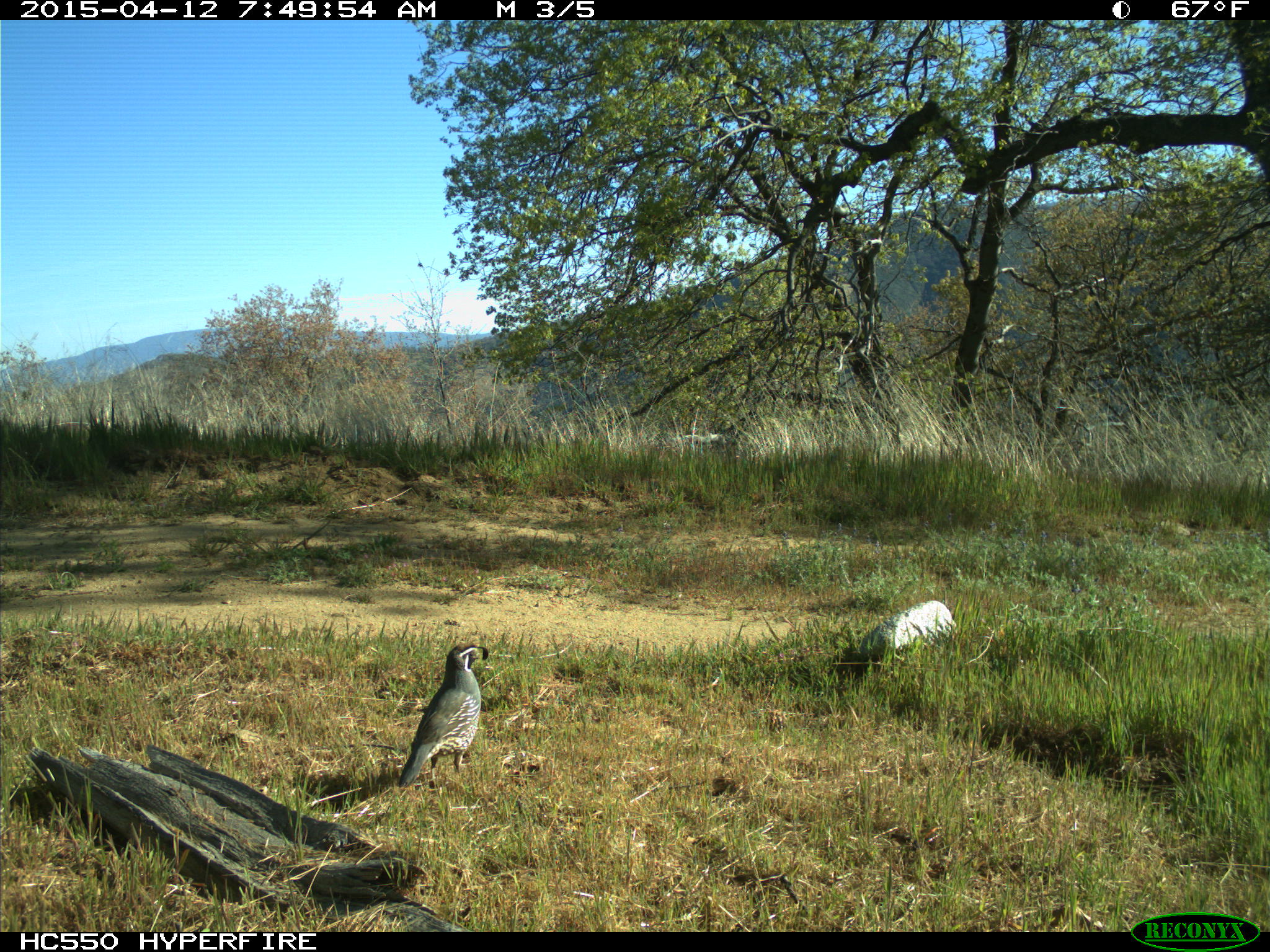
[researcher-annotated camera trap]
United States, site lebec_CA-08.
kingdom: Animalia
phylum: Chordata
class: Aves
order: Galliformes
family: Odontophoridae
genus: Callipepla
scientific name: Callipepla californica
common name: california quail